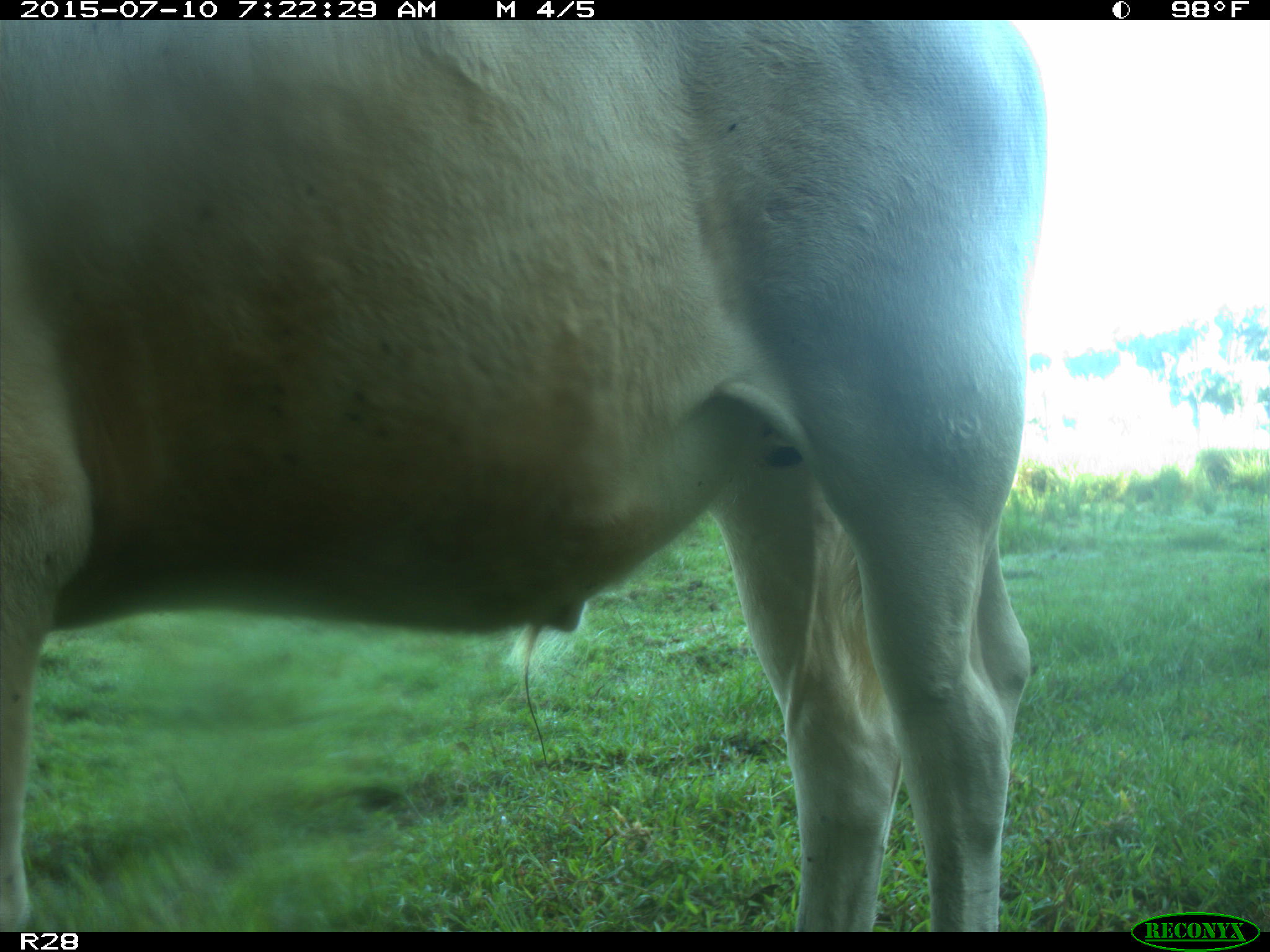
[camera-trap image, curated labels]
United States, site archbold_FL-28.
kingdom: Animalia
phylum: Chordata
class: Mammalia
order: Artiodactyla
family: Bovidae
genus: Bos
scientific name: Bos taurus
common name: domestic cow